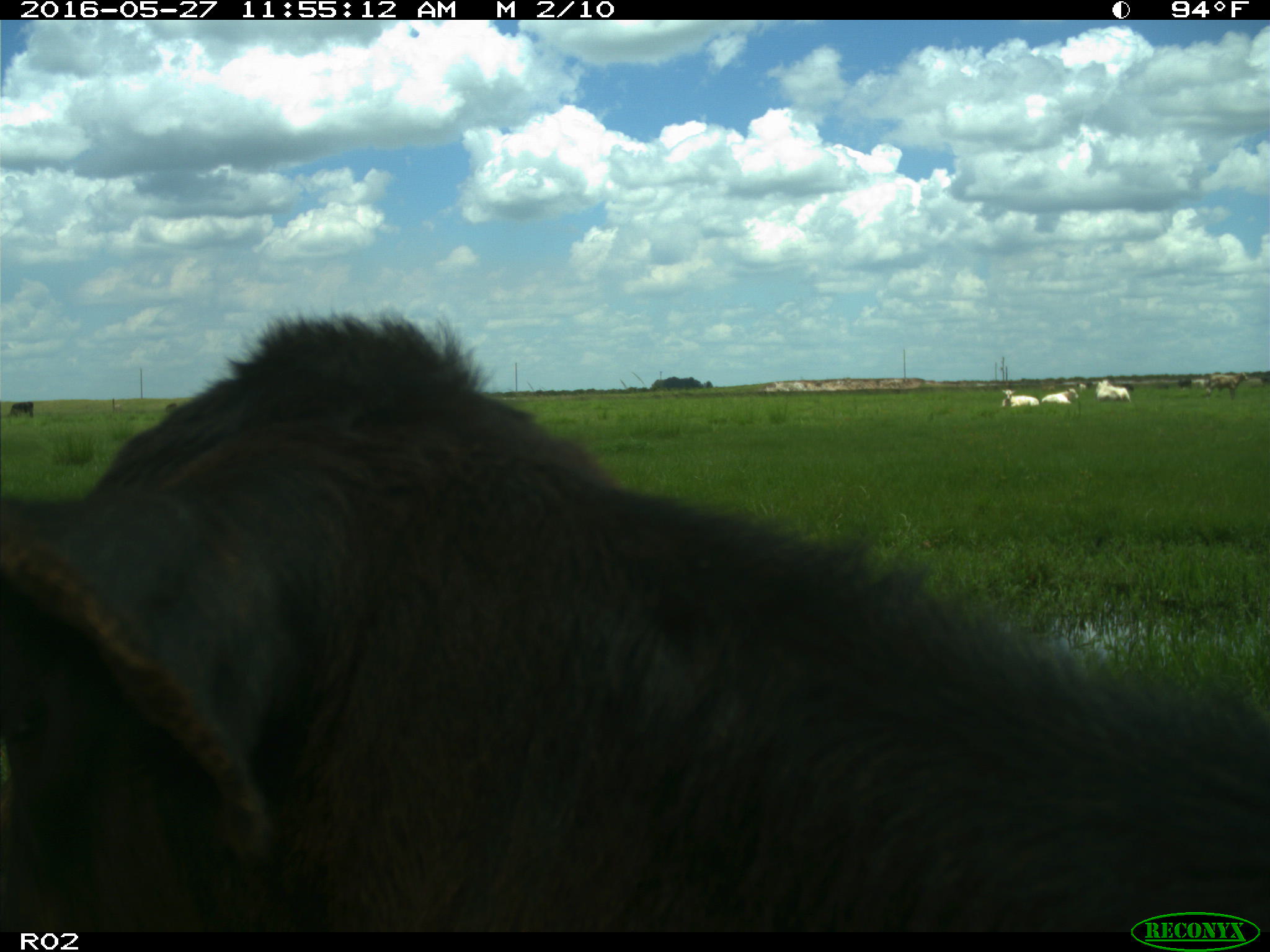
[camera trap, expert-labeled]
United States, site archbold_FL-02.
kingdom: Animalia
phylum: Chordata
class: Mammalia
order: Artiodactyla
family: Bovidae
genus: Bos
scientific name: Bos taurus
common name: domestic cow